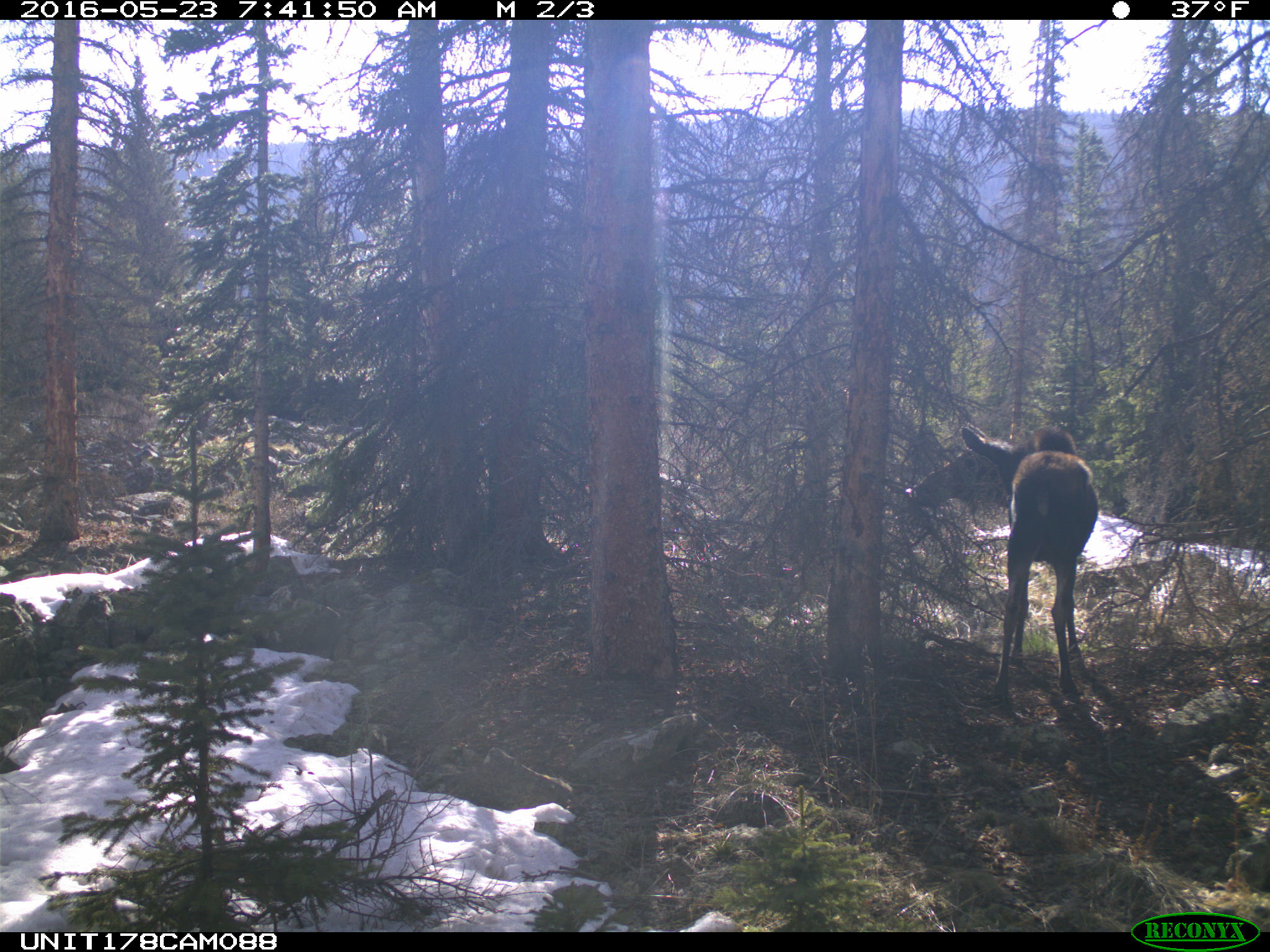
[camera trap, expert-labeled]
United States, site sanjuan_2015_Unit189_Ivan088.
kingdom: Animalia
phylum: Chordata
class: Mammalia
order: Artiodactyla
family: Cervidae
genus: Alces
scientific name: Alces alces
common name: moose